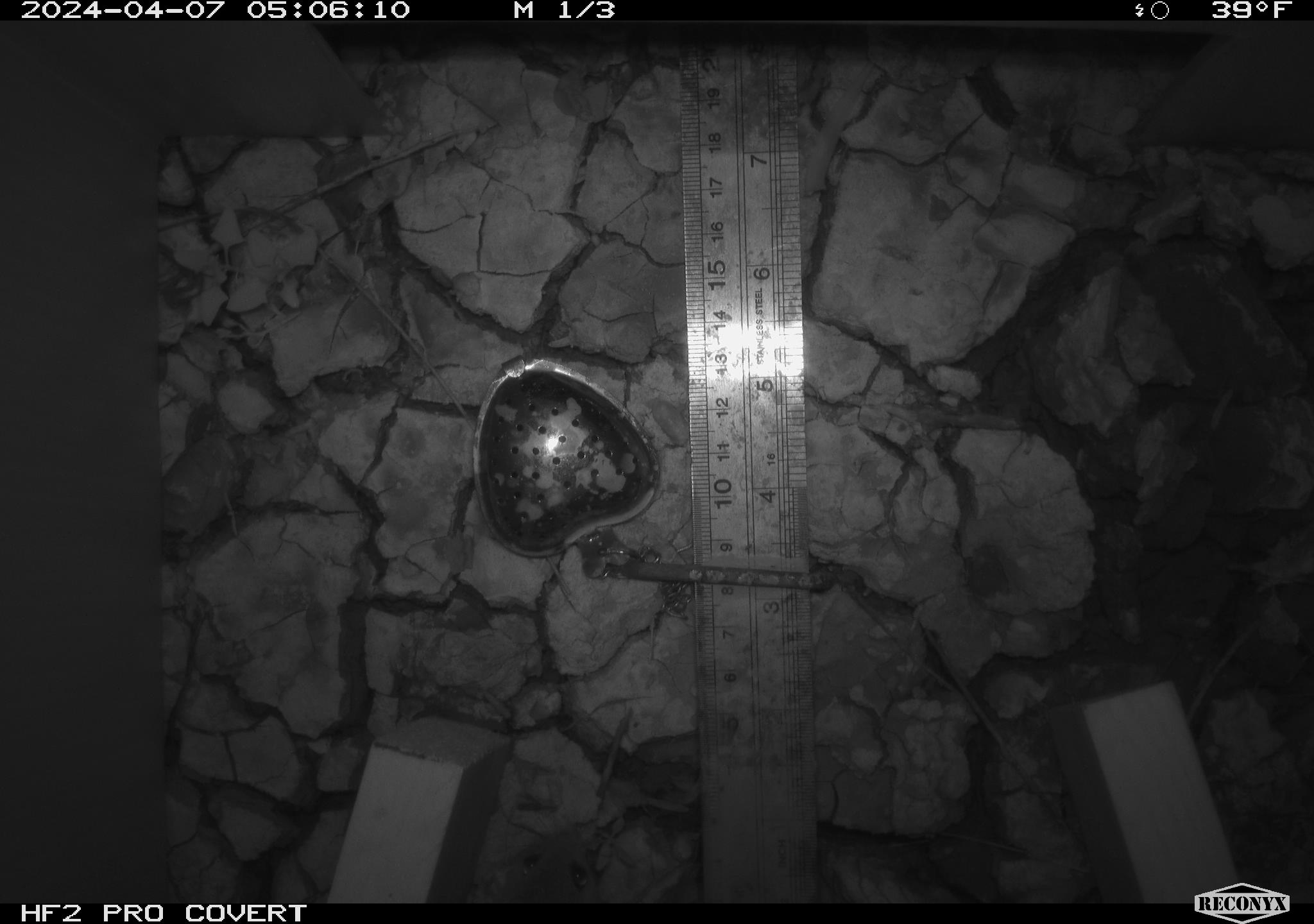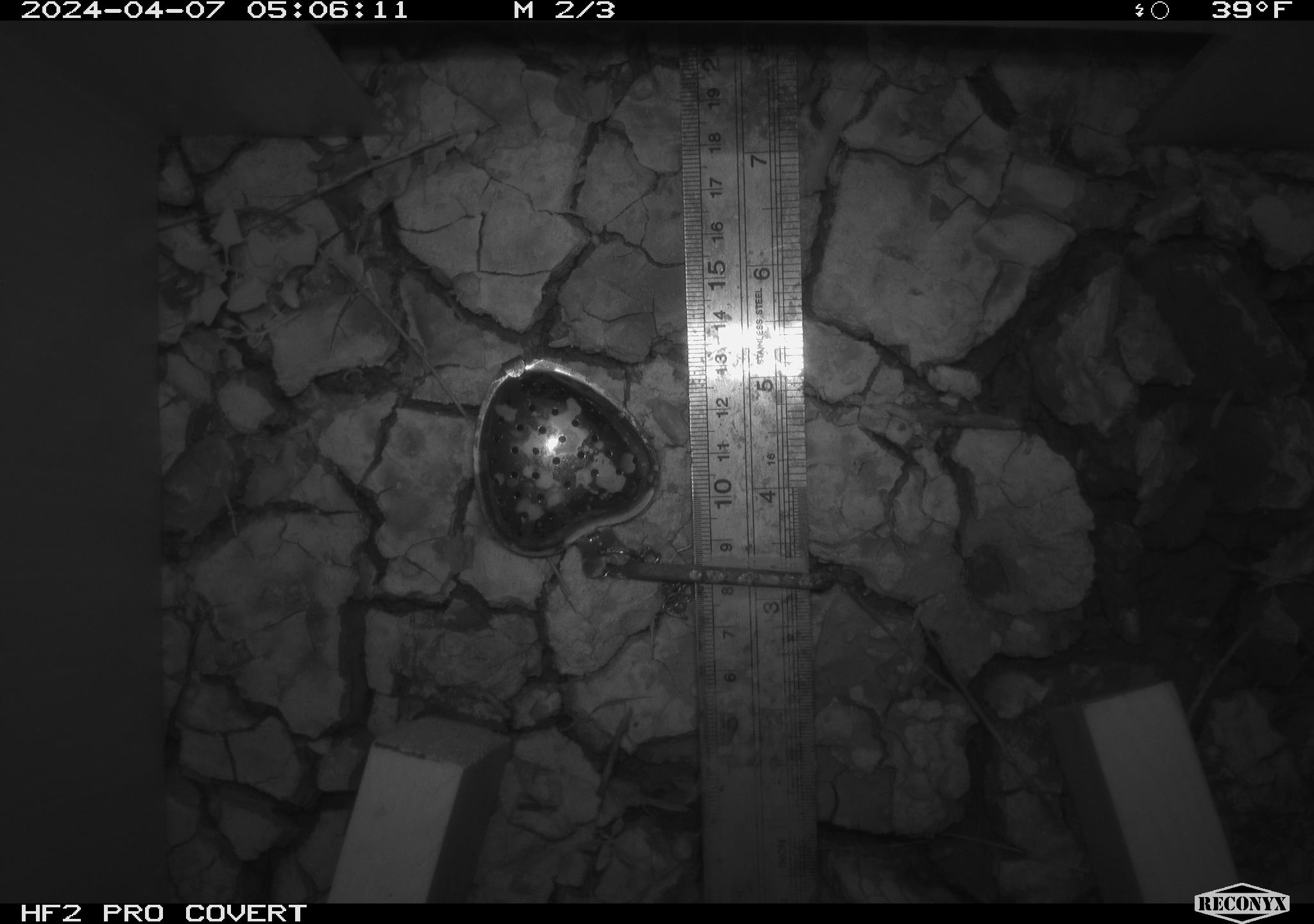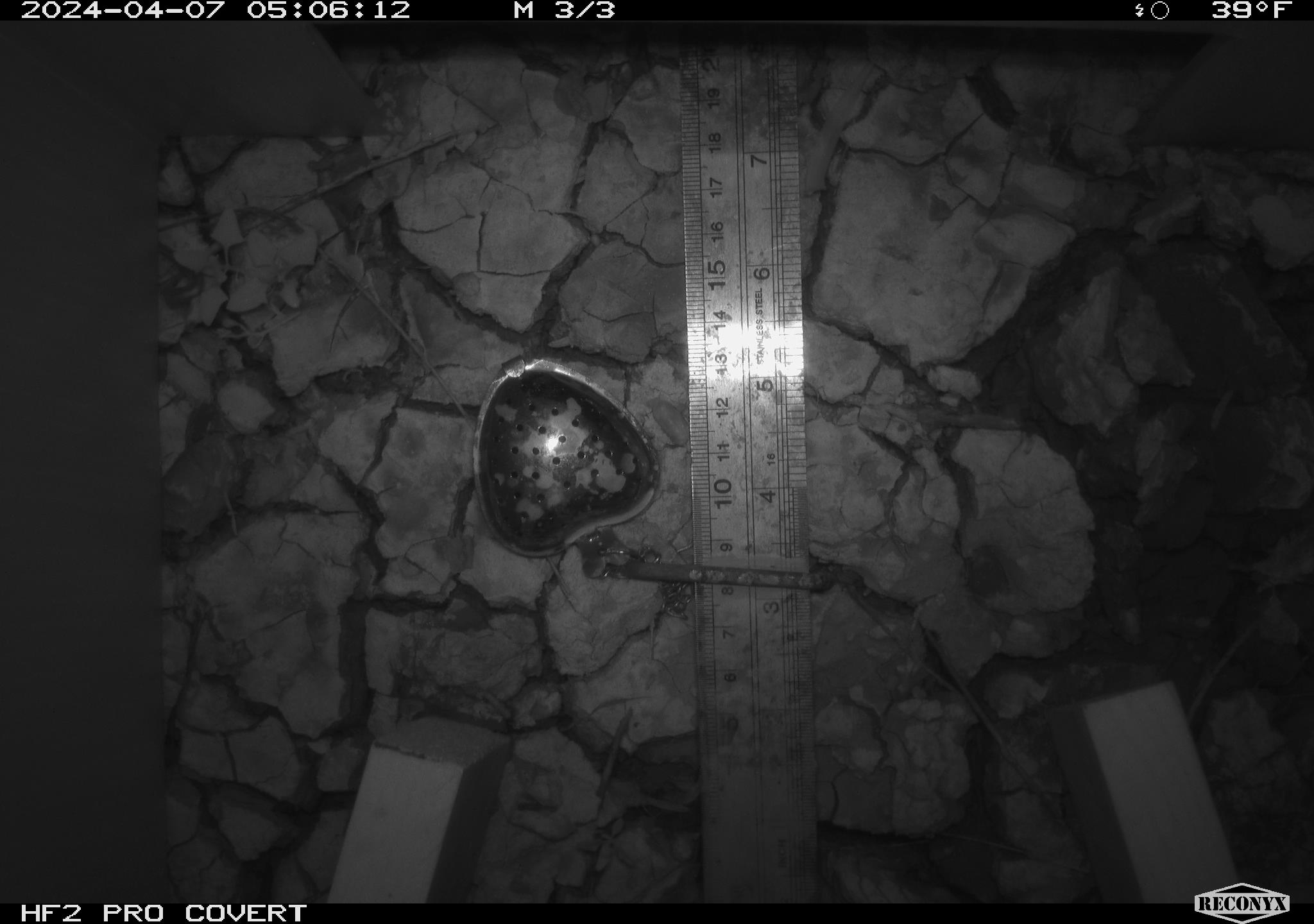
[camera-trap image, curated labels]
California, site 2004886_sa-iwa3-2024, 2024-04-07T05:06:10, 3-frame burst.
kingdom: Animalia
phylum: Chordata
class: Mammalia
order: Rodentia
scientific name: Rodentia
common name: mouse species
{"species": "mouse species (Rodentia)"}